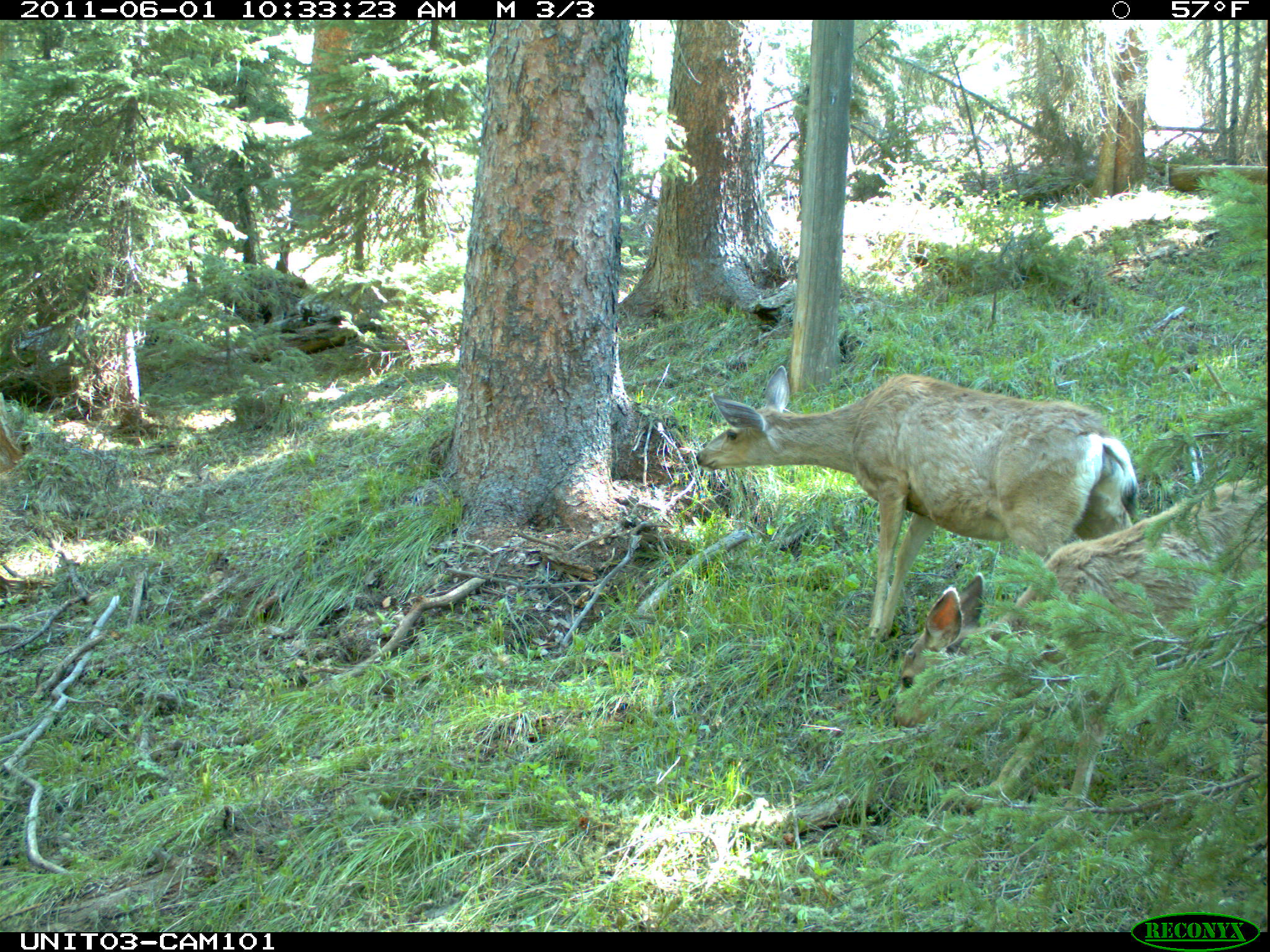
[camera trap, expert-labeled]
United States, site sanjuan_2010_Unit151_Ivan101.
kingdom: Animalia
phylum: Chordata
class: Mammalia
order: Artiodactyla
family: Cervidae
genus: Odocoileus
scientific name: Odocoileus hemionus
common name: mule deer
Odocoileus hemionus (mule deer).